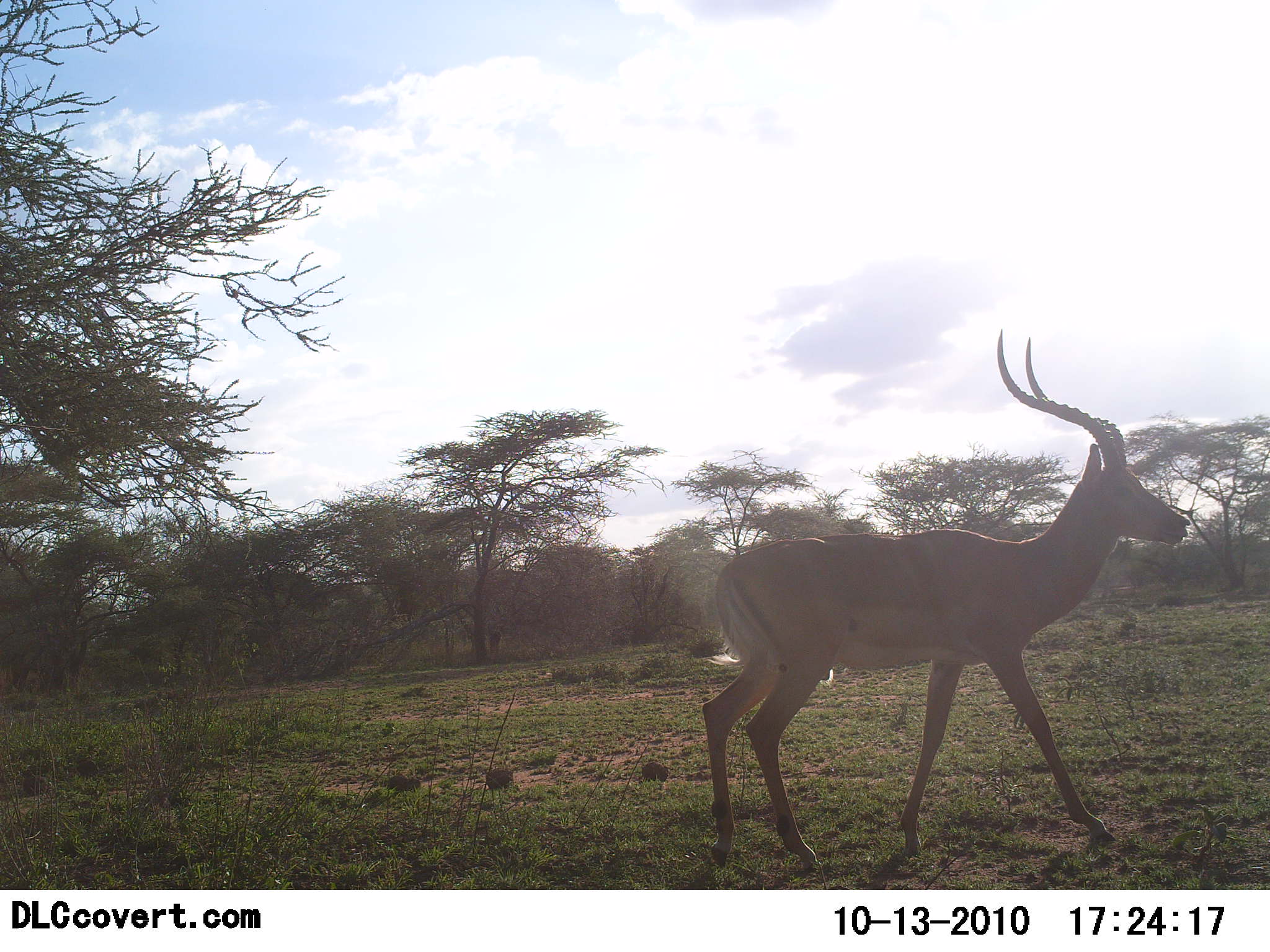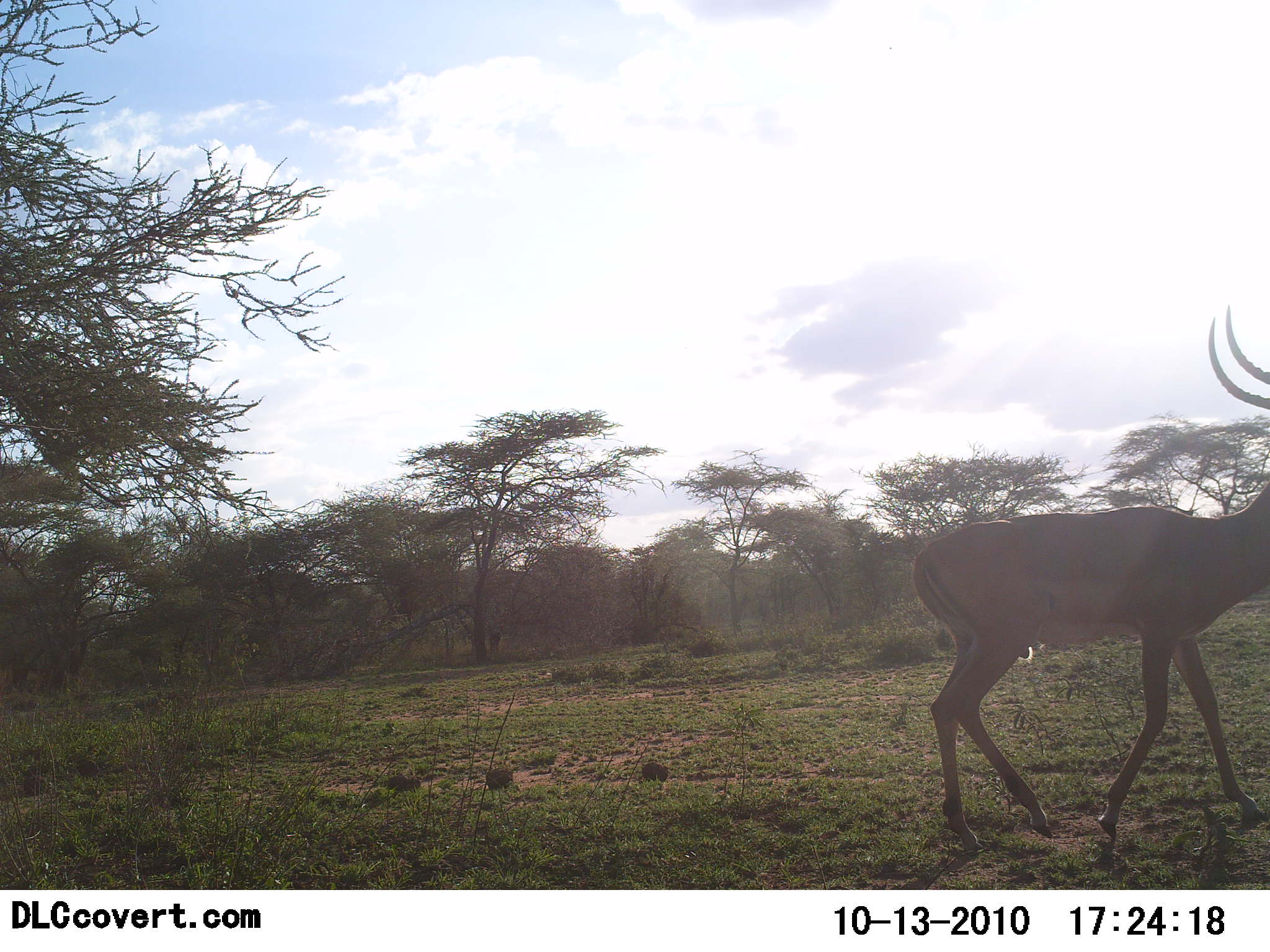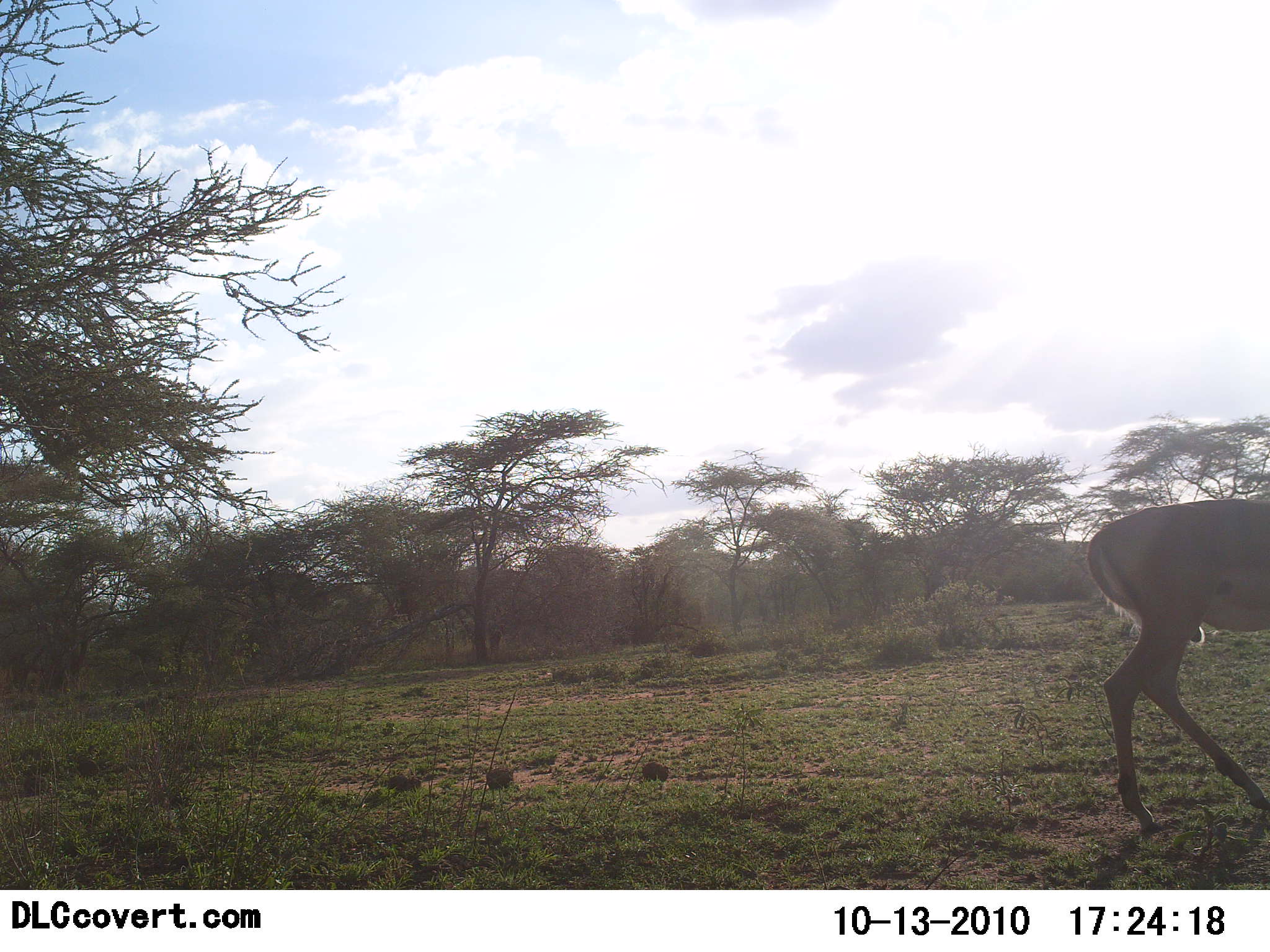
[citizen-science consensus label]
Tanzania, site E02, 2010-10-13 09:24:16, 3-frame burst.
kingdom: Animalia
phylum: Chordata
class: Mammalia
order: Artiodactyla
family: Bovidae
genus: Aepyceros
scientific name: Aepyceros melampus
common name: impala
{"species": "impala (Aepyceros melampus)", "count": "1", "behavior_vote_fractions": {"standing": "0%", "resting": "0%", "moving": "100%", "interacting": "0%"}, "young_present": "0%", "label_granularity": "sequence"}